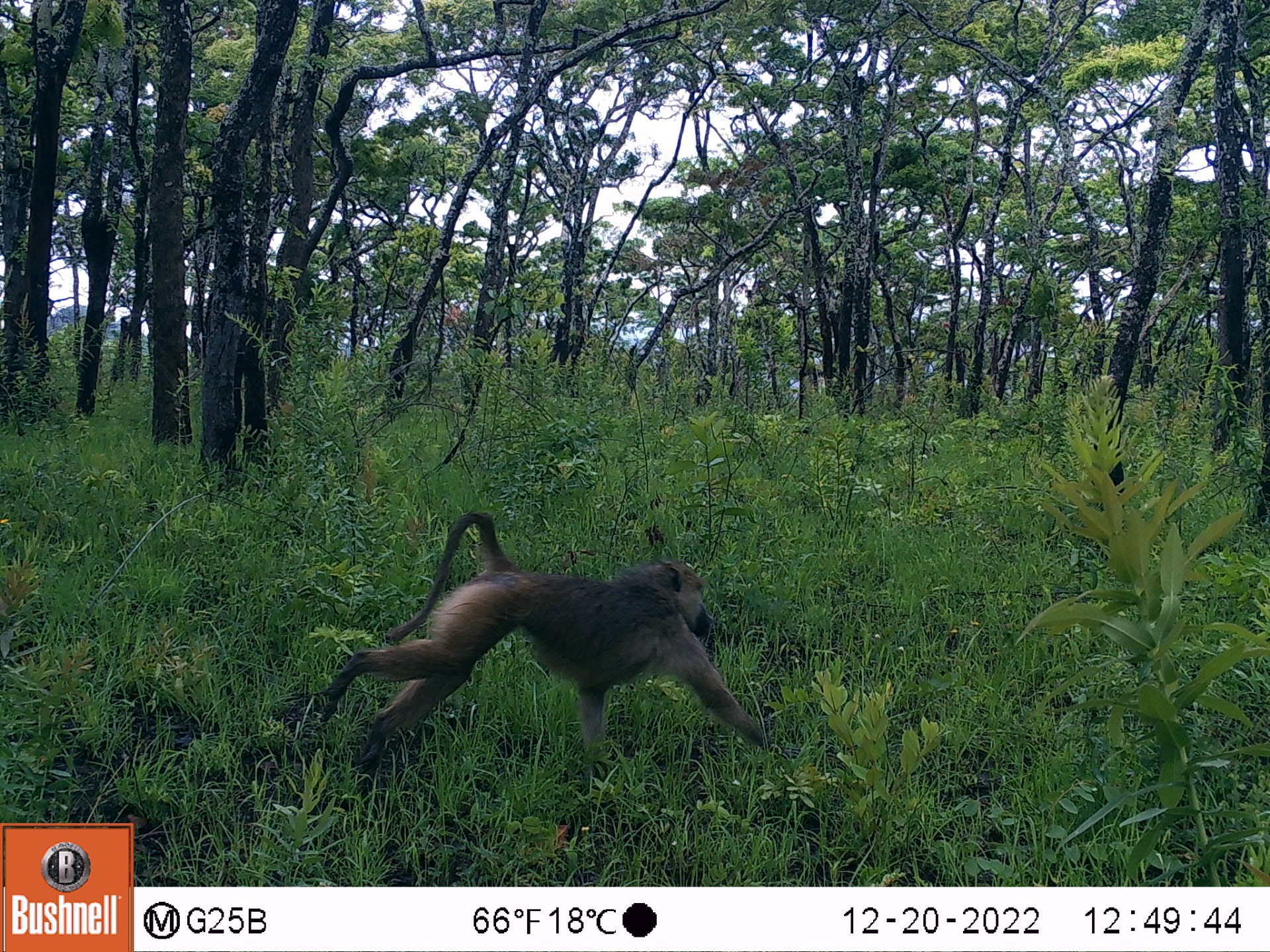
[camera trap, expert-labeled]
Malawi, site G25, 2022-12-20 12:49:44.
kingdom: Animalia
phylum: Chordata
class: Mammalia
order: Primates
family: Cercopithecidae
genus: Papio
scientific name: Papio cynocephalus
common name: yellow baboon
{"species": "yellow baboon (Papio cynocephalus)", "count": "1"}